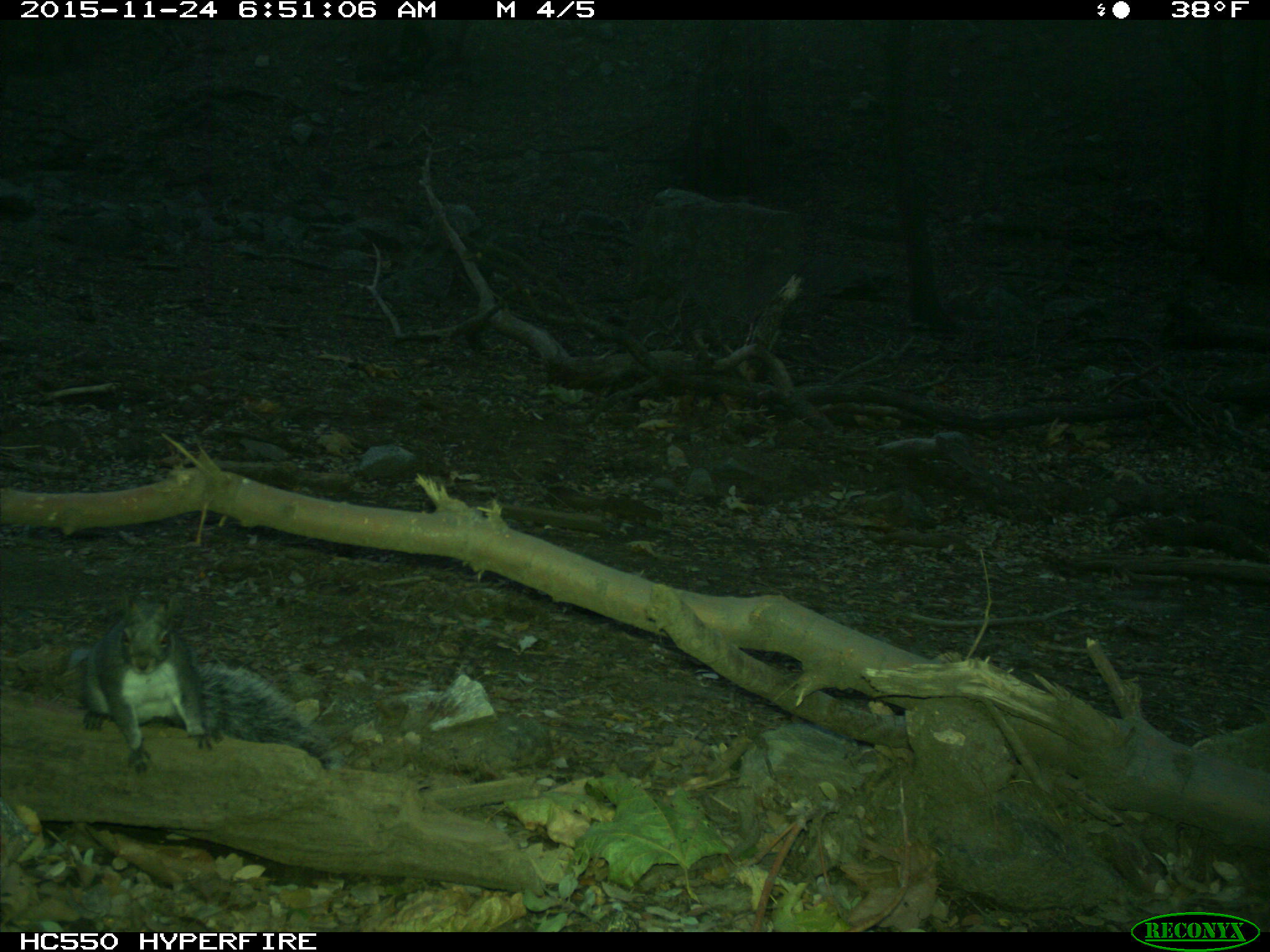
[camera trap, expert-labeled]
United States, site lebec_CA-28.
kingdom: Animalia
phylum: Chordata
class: Mammalia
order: Rodentia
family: Sciuridae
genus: Sciurus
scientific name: Sciurus carolinensis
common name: eastern gray squirrel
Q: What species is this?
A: Sciurus carolinensis (eastern gray squirrel).